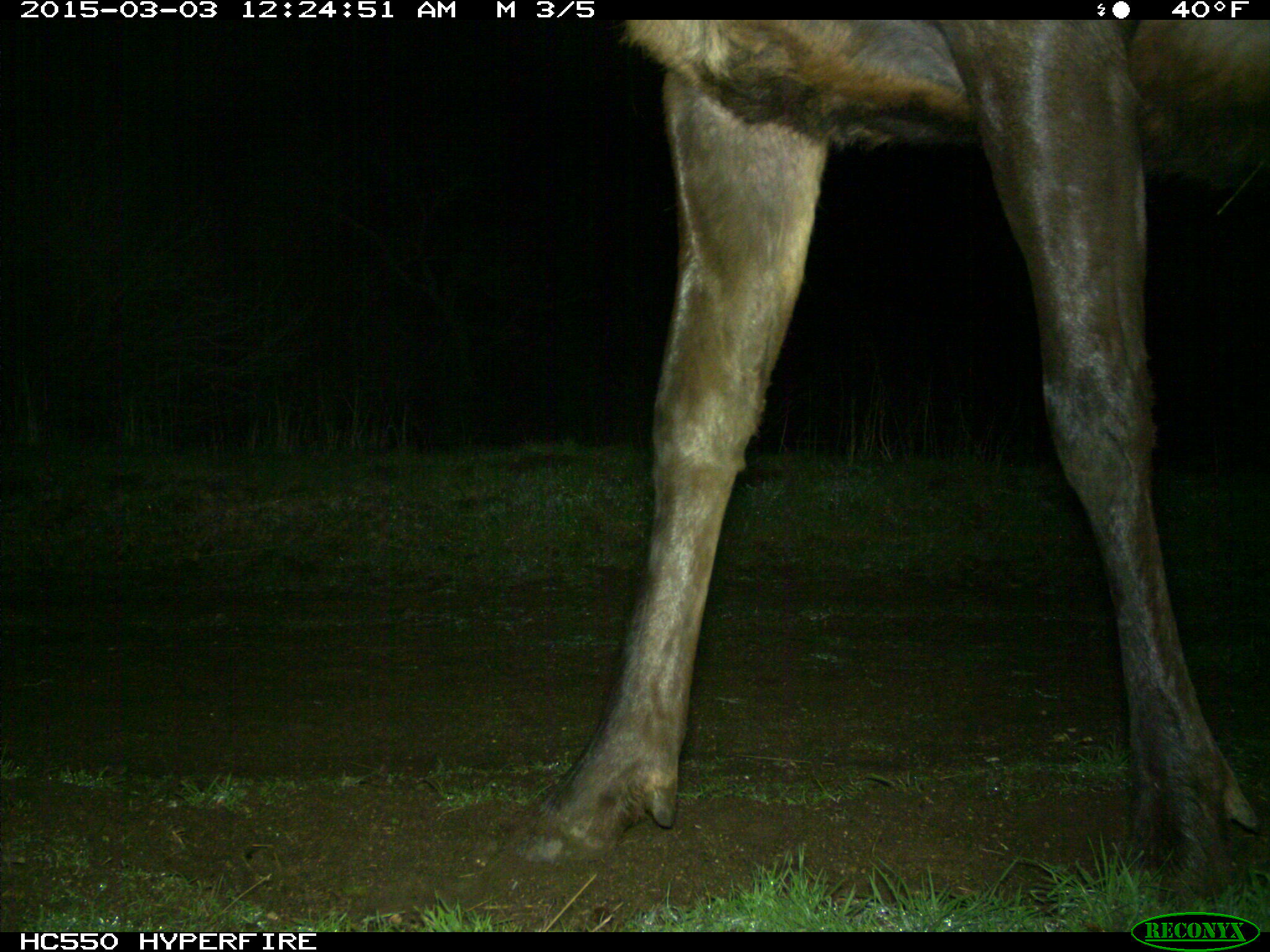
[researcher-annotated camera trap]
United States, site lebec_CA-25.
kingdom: Animalia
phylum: Chordata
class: Mammalia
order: Artiodactyla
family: Cervidae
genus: Cervus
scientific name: Cervus canadensis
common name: elk